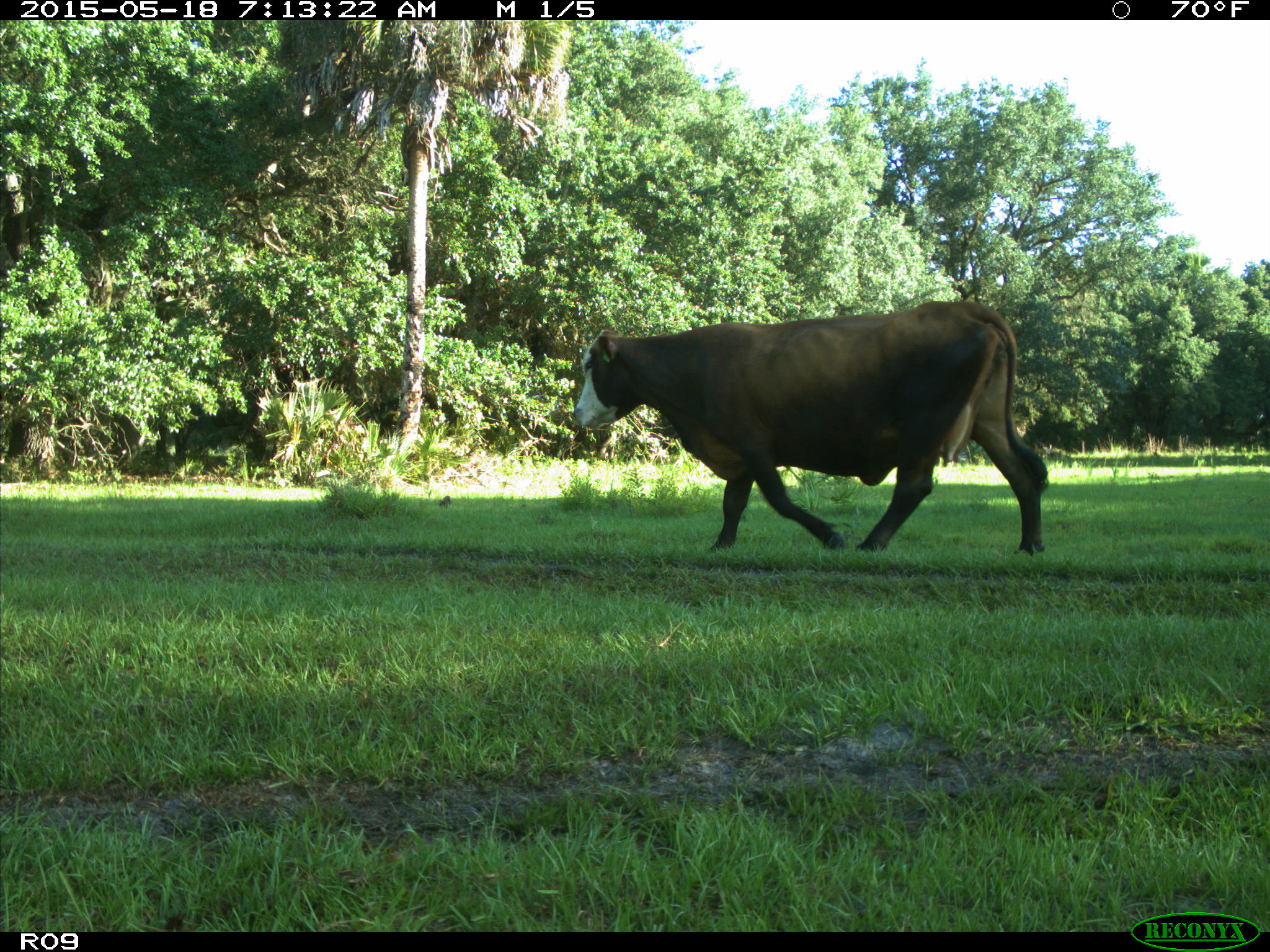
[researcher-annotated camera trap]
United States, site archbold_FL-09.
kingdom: Animalia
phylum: Chordata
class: Mammalia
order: Artiodactyla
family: Bovidae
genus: Bos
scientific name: Bos taurus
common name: domestic cow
Bos taurus (domestic cow).